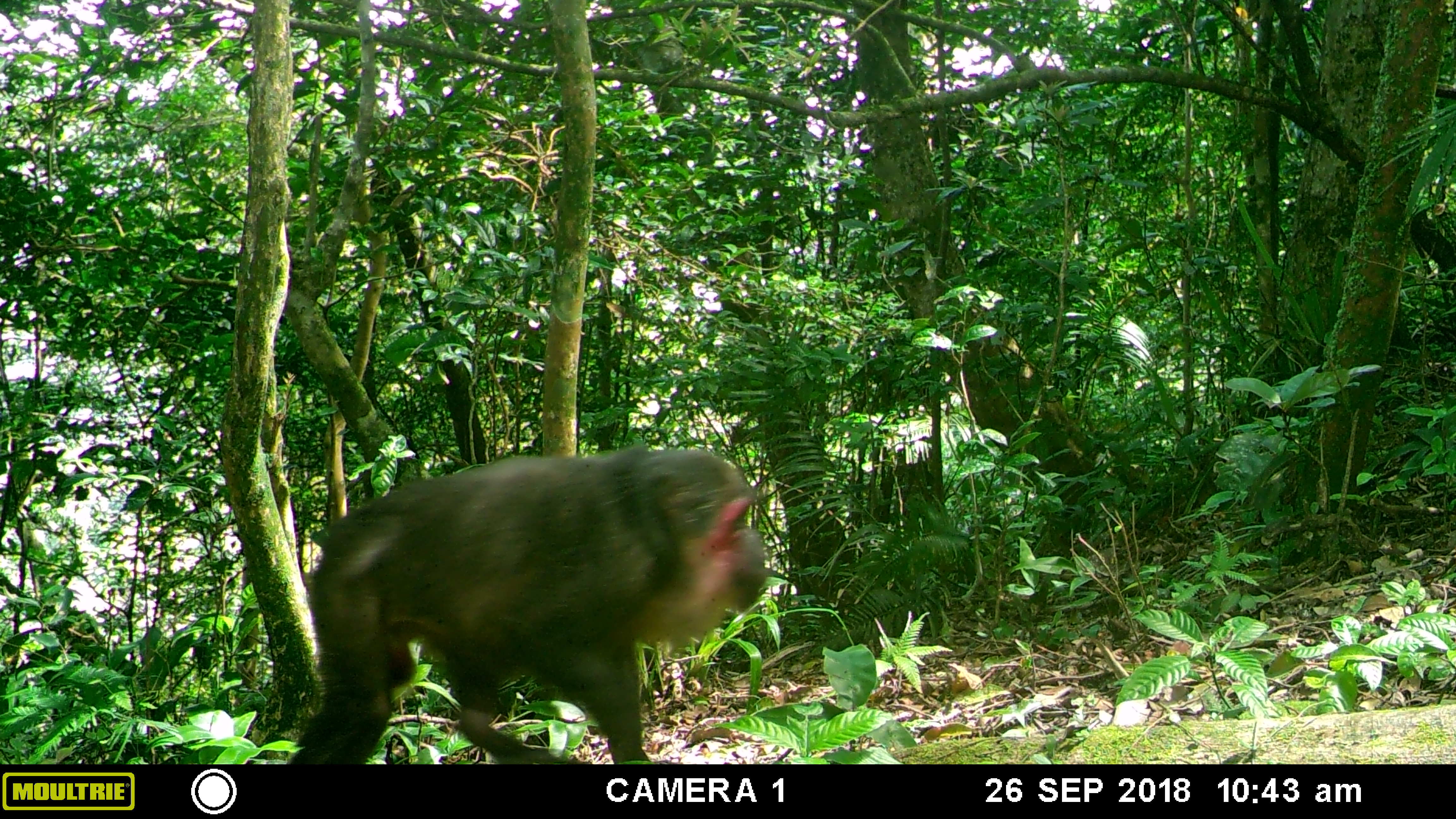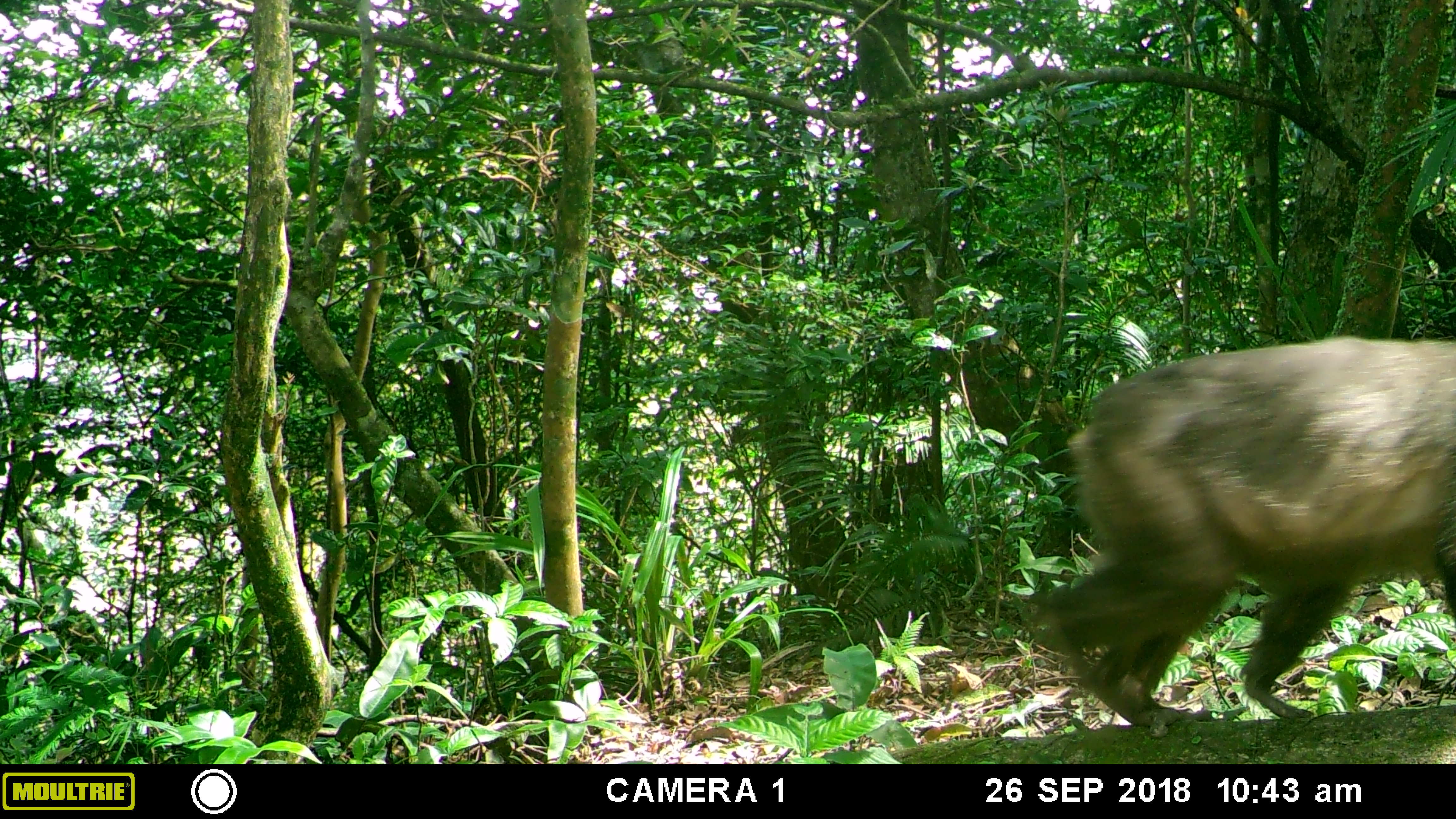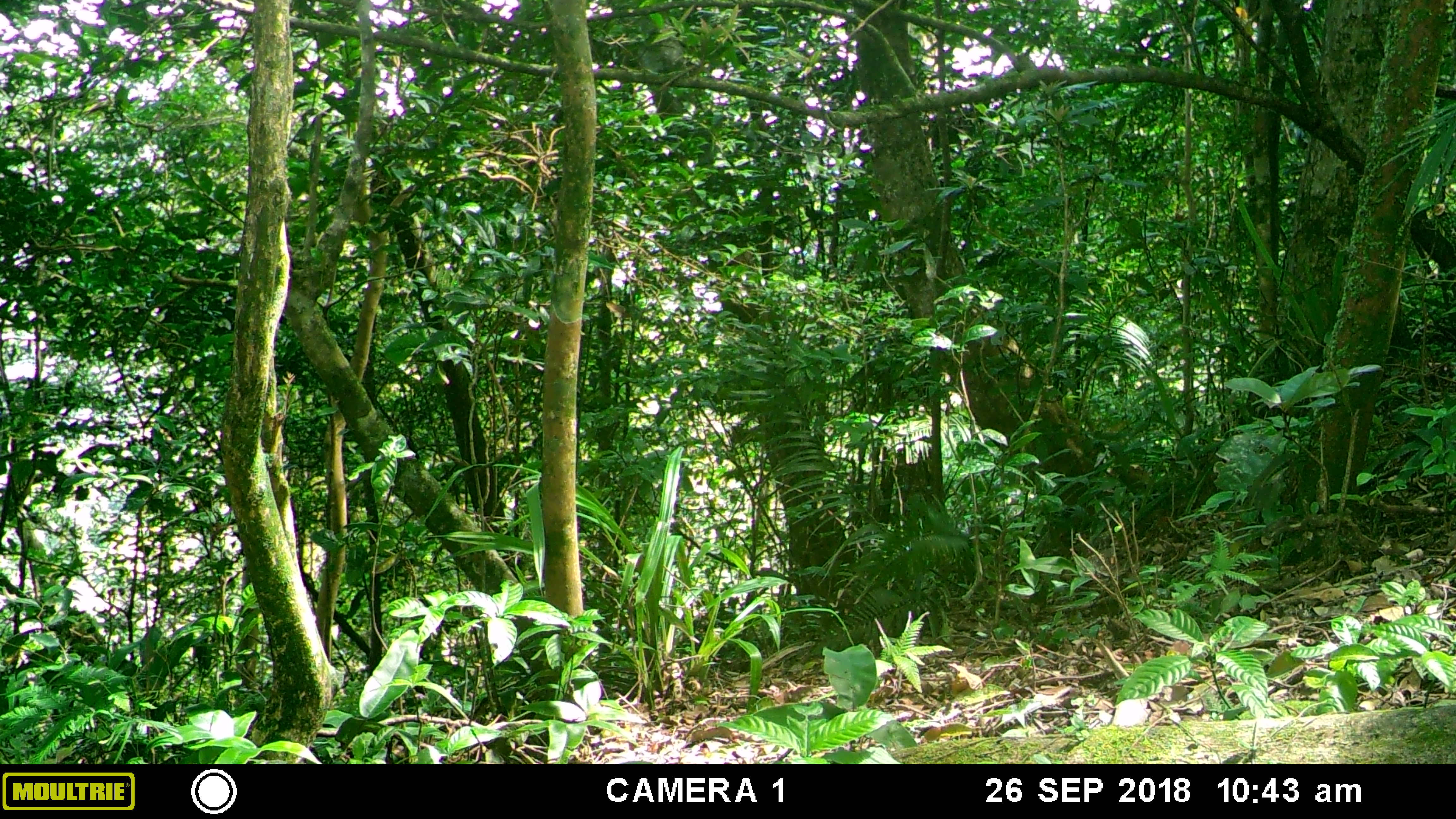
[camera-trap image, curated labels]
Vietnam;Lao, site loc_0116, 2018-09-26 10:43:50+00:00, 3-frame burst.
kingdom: Animalia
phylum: Chordata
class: Mammalia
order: Primates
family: Cercopithecidae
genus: Macaca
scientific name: Macaca arctoides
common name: stump-tailed macaque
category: stump tailed macaque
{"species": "stump tailed macaque (stump-tailed macaque) (Macaca arctoides)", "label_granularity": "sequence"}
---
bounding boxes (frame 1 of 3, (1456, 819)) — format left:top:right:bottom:
stump tailed macaque: 286:445:767:762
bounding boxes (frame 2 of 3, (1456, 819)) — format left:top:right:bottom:
stump tailed macaque: 1021:333:1456:738